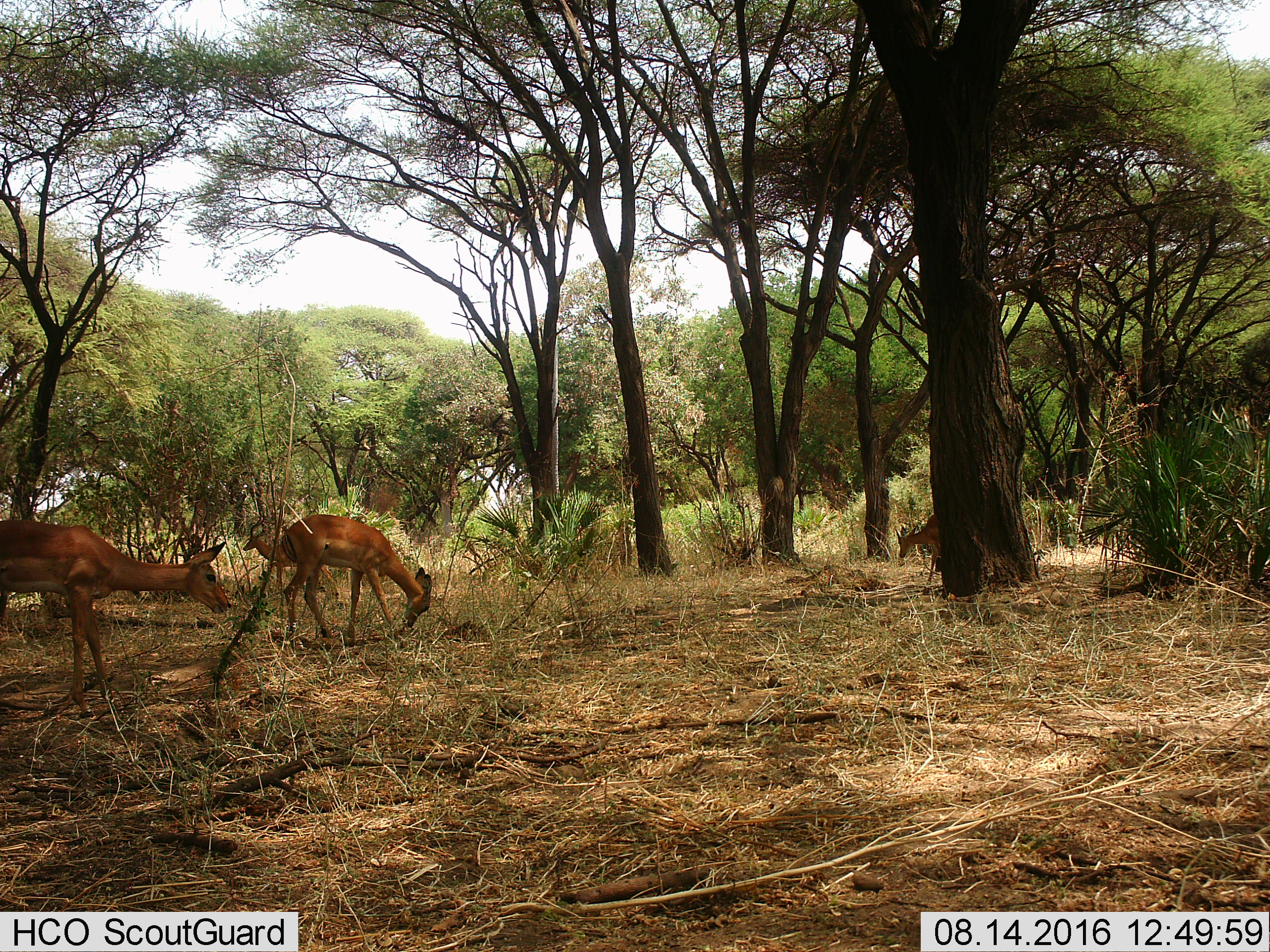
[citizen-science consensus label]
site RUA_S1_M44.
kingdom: Animalia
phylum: Chordata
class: Mammalia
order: Artiodactyla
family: Bovidae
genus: Aepyceros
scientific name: Aepyceros melampus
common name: impala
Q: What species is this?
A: Impala (Aepyceros melampus).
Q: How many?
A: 4.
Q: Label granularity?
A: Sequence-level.